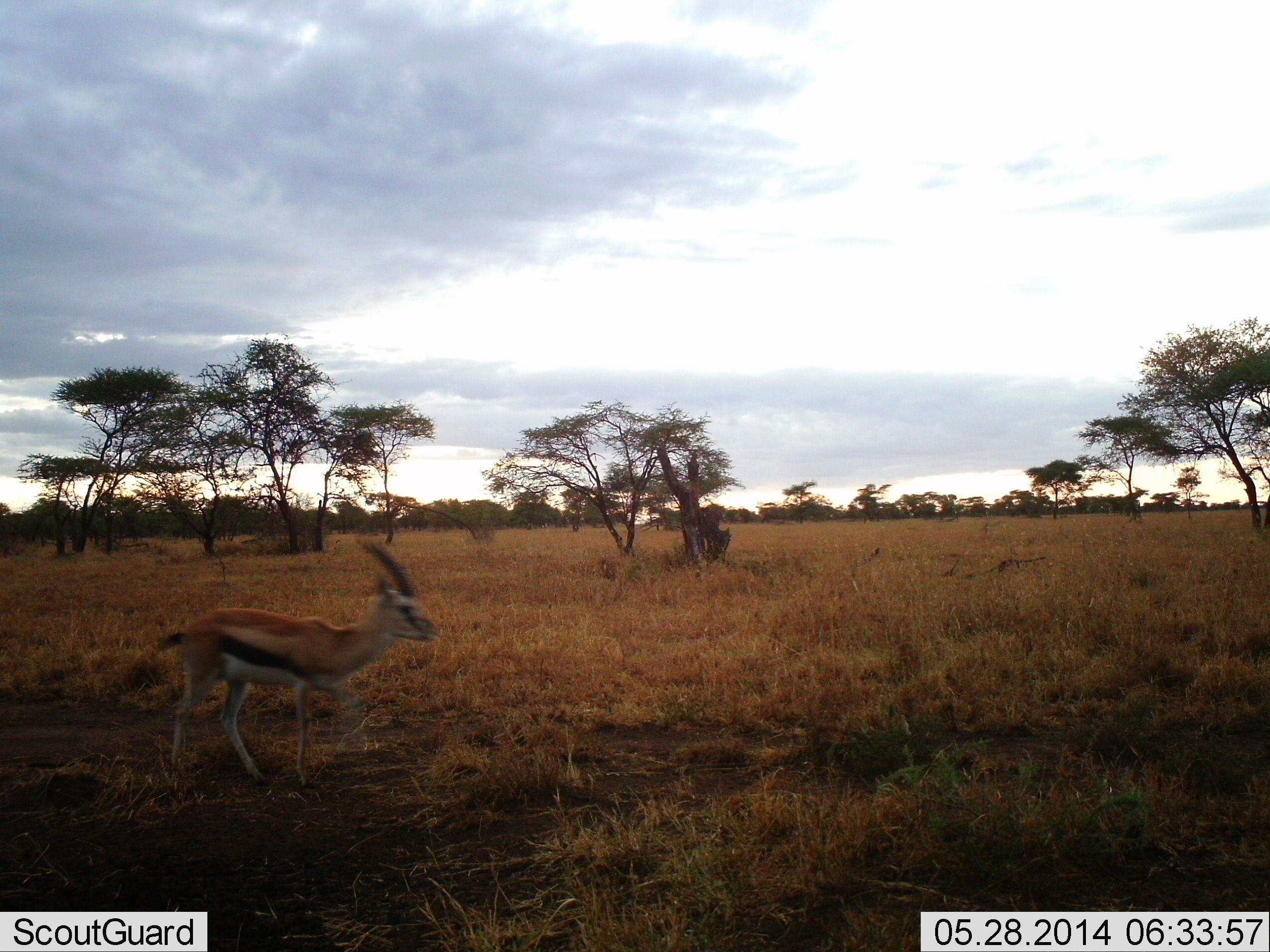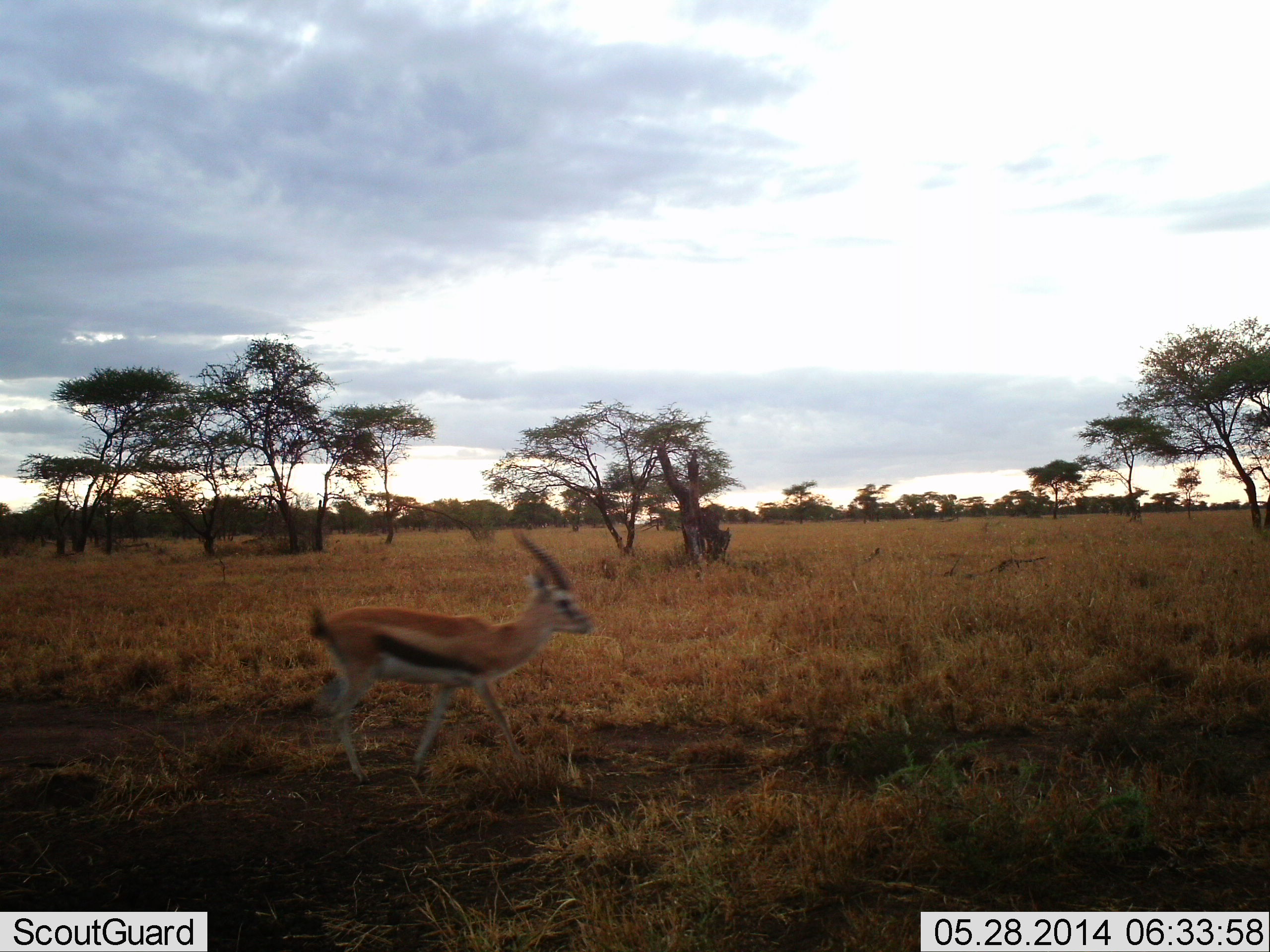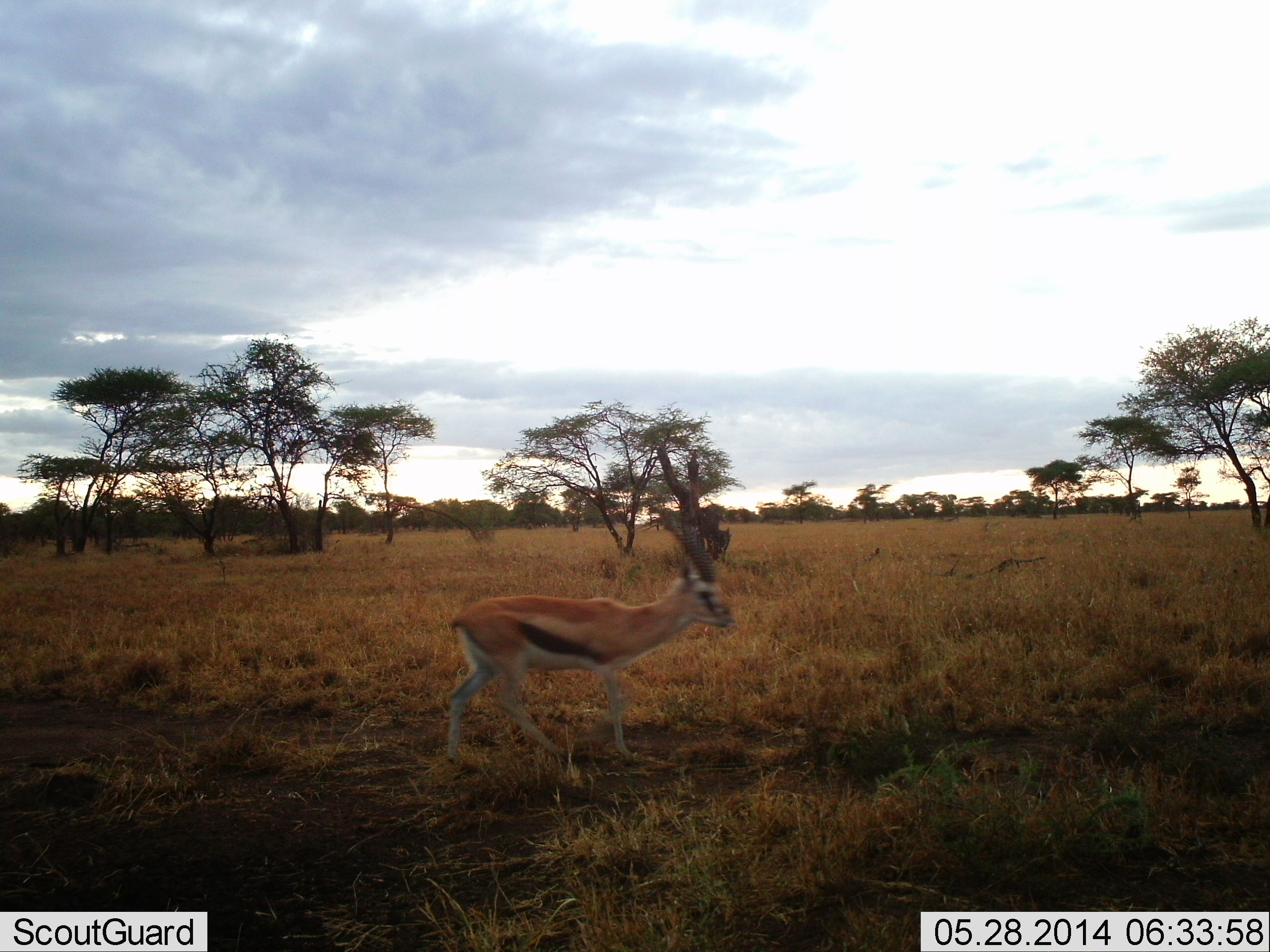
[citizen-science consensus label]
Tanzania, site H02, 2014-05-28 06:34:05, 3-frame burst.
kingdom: Animalia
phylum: Chordata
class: Mammalia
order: Artiodactyla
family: Bovidae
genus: Eudorcas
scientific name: Eudorcas thomsonii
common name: thomson's gazelle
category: gazellethomsons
Gazellethomsons (thomson's gazelle) (Eudorcas thomsonii), count 1. Behavior (volunteer vote fractions): standing 0%, resting 0%, moving 100%, interacting 0%. Young present (vote fraction): 0%. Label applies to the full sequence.